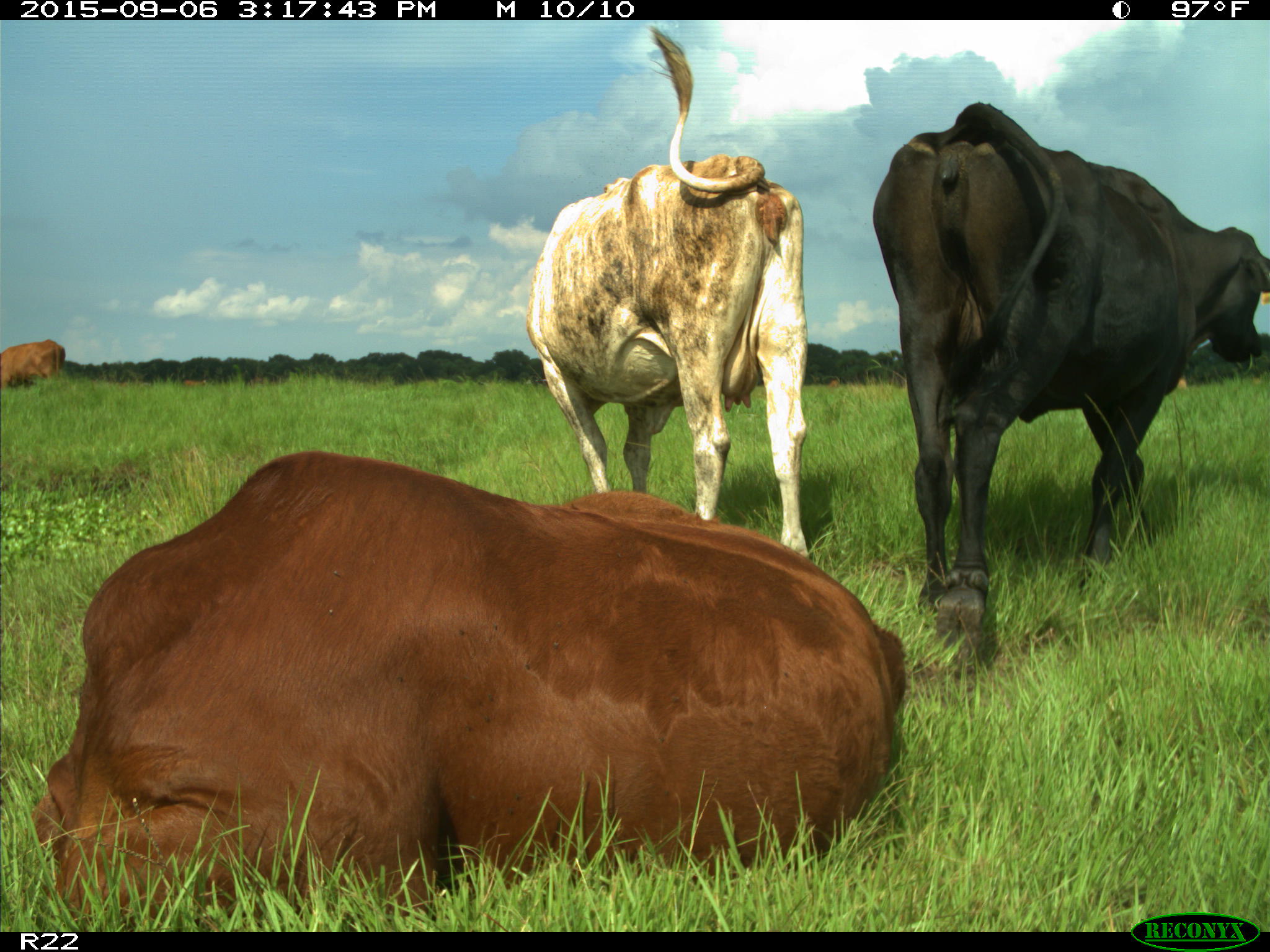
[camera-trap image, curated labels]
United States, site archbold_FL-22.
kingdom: Animalia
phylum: Chordata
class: Mammalia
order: Artiodactyla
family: Bovidae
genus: Bos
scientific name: Bos taurus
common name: domestic cow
Bos taurus (domestic cow).